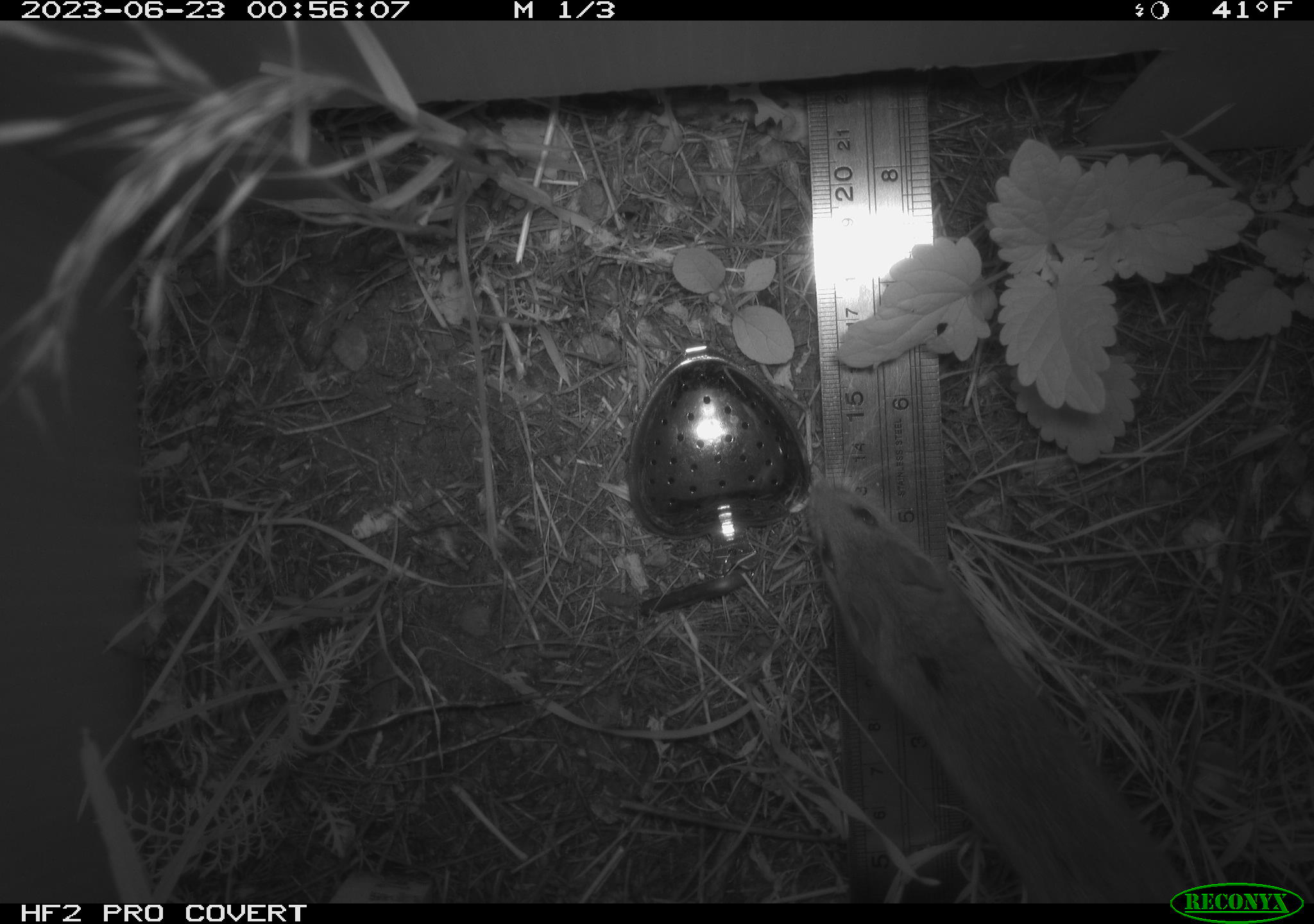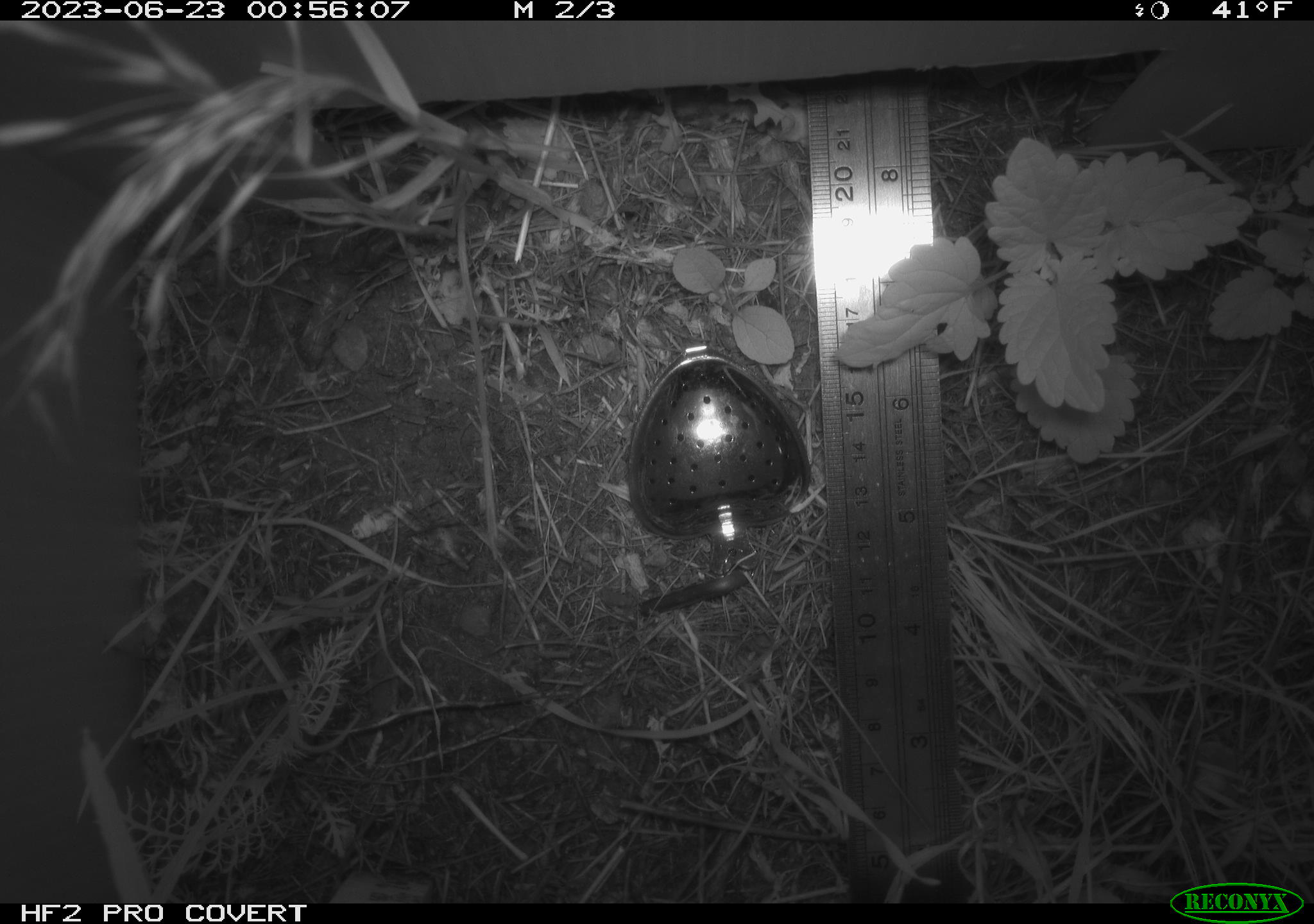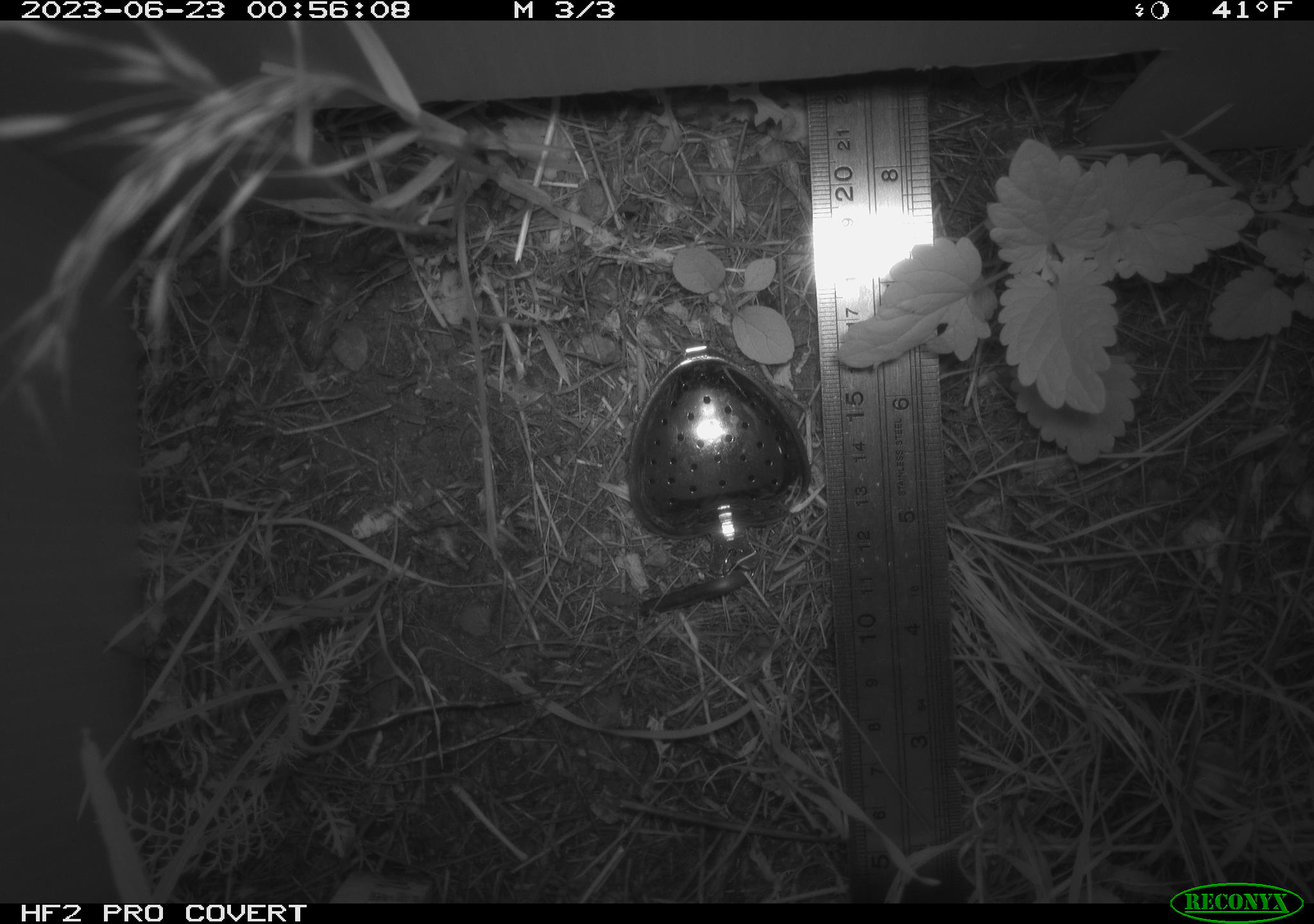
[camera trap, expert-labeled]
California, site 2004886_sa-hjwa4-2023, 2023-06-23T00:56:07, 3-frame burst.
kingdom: Animalia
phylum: Chordata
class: Mammalia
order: Rodentia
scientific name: Rodentia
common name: mouse species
Mouse species (Rodentia).